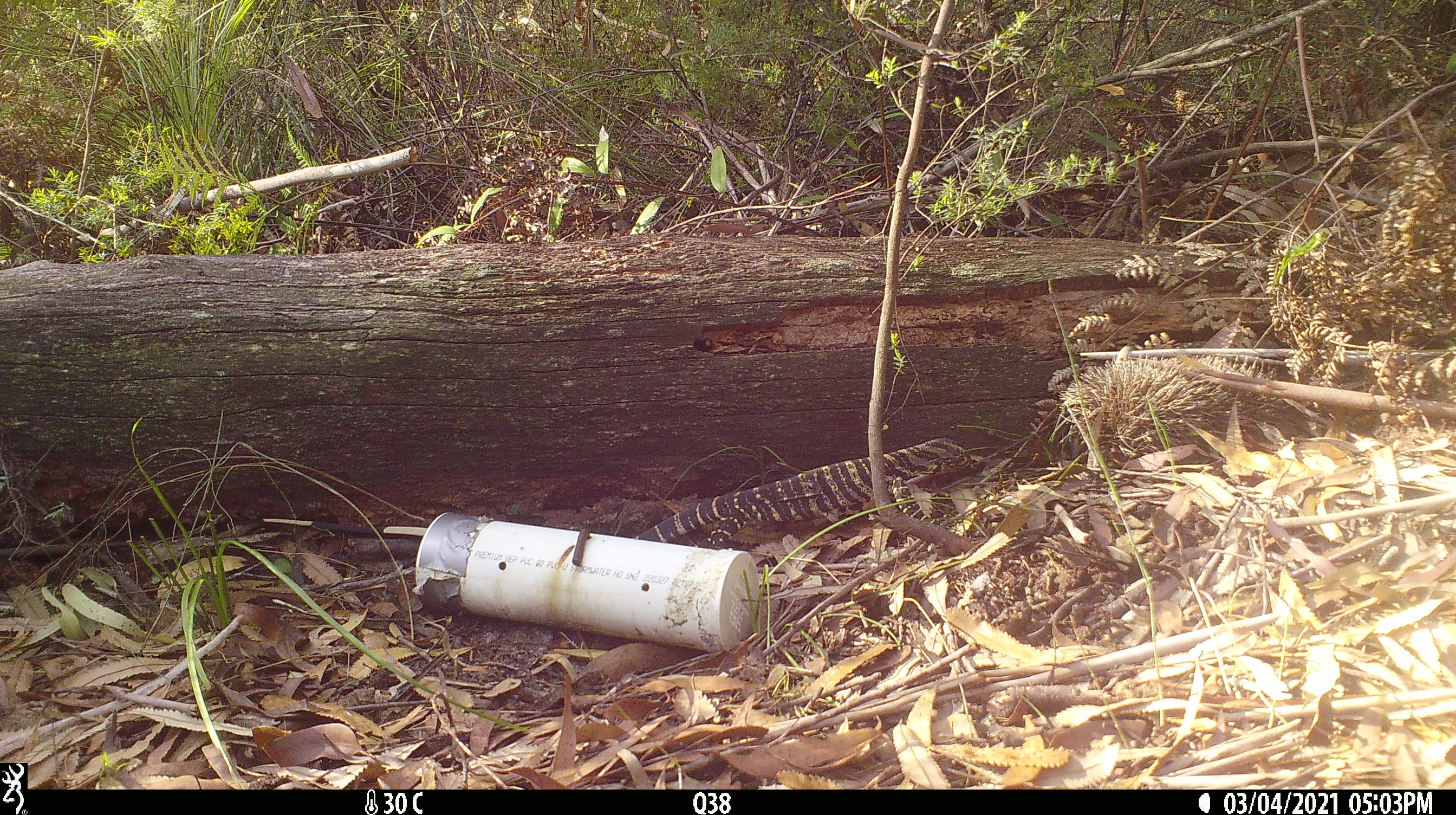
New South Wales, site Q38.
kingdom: Animalia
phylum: Chordata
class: Reptilia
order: Squamata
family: Varanidae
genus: Varanus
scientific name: Varanus varius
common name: lace monitor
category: goanna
Goanna (lace monitor) (Varanus varius).